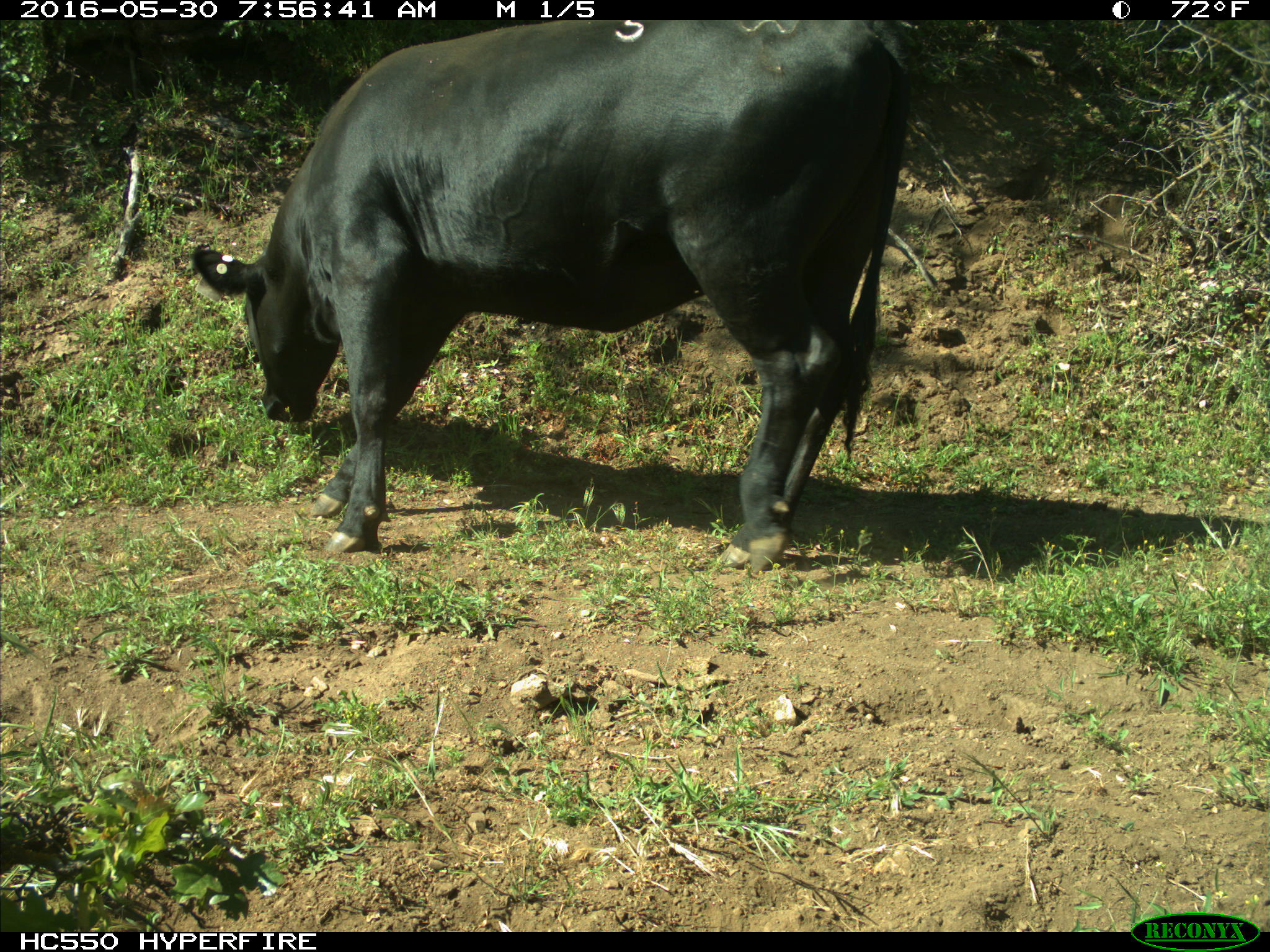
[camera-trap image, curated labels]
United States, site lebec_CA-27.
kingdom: Animalia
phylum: Chordata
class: Mammalia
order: Artiodactyla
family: Bovidae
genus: Bos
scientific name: Bos taurus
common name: domestic cow